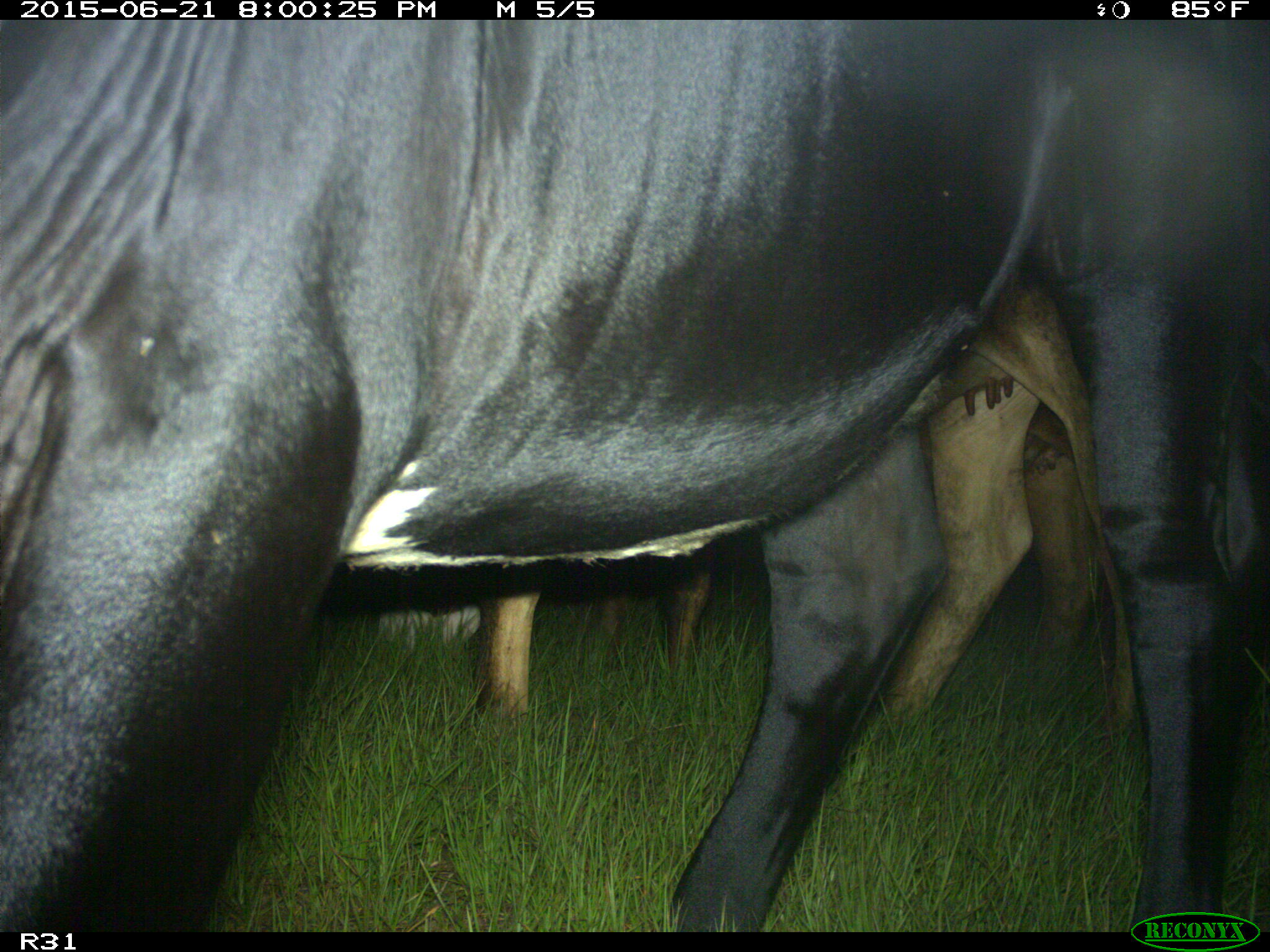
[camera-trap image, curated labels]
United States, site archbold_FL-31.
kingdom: Animalia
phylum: Chordata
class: Mammalia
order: Artiodactyla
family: Bovidae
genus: Bos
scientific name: Bos taurus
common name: domestic cow